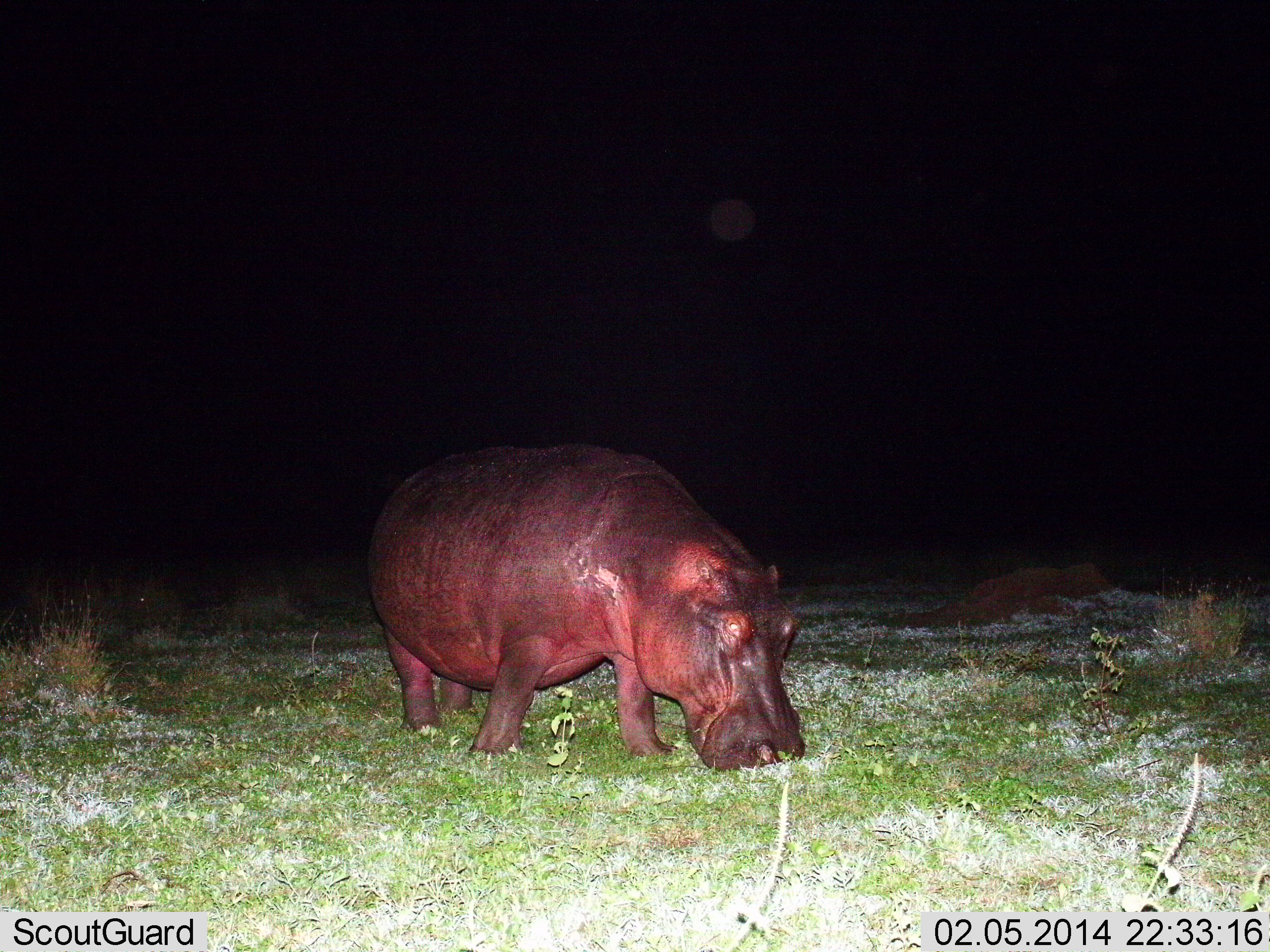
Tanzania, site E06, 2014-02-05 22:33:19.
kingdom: Animalia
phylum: Chordata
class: Mammalia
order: Artiodactyla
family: Hippopotamidae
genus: Hippopotamus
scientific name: Hippopotamus amphibius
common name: hippopotamus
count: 1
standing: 10%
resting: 0%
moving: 0%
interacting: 0%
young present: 0%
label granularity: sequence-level